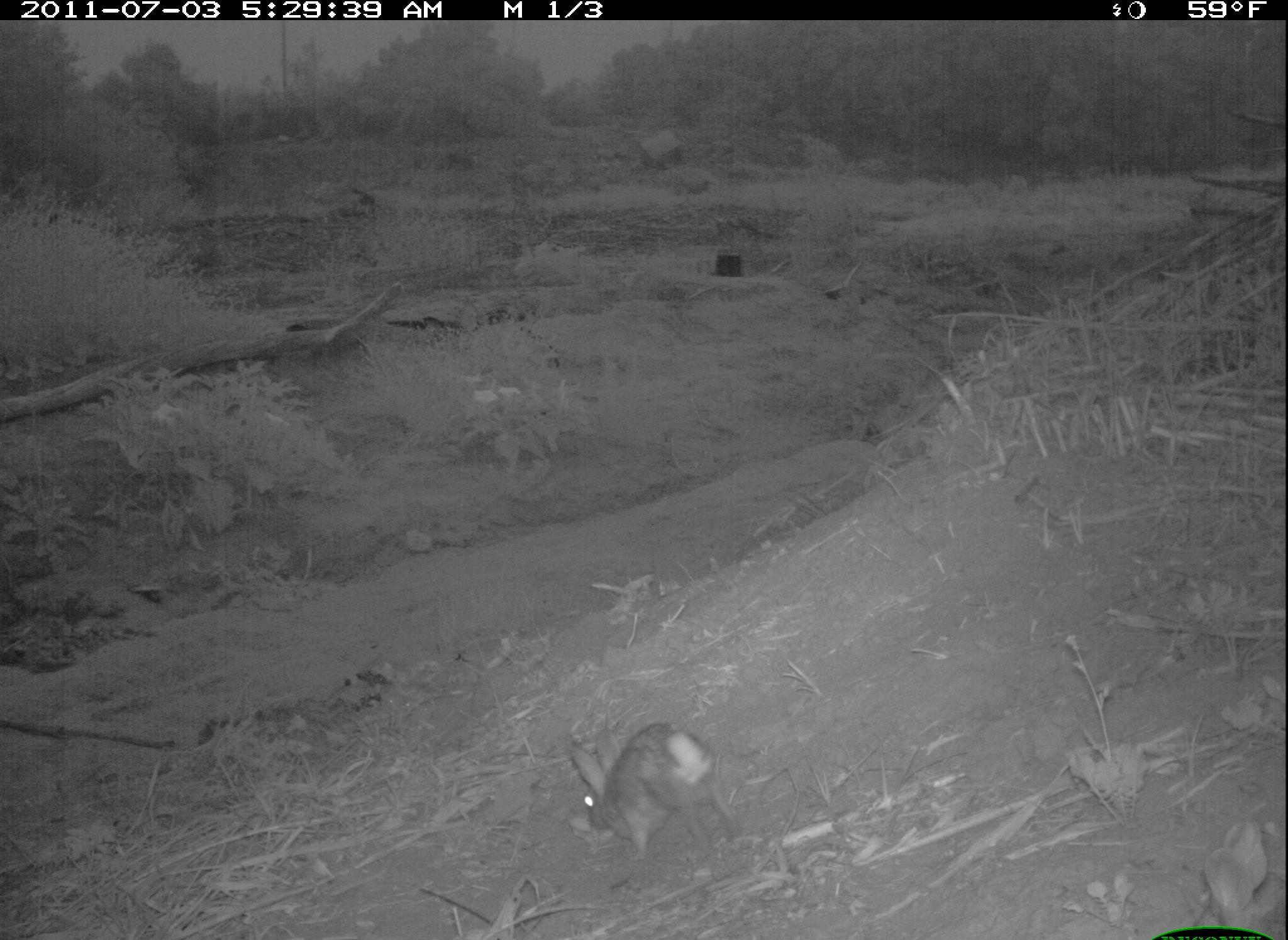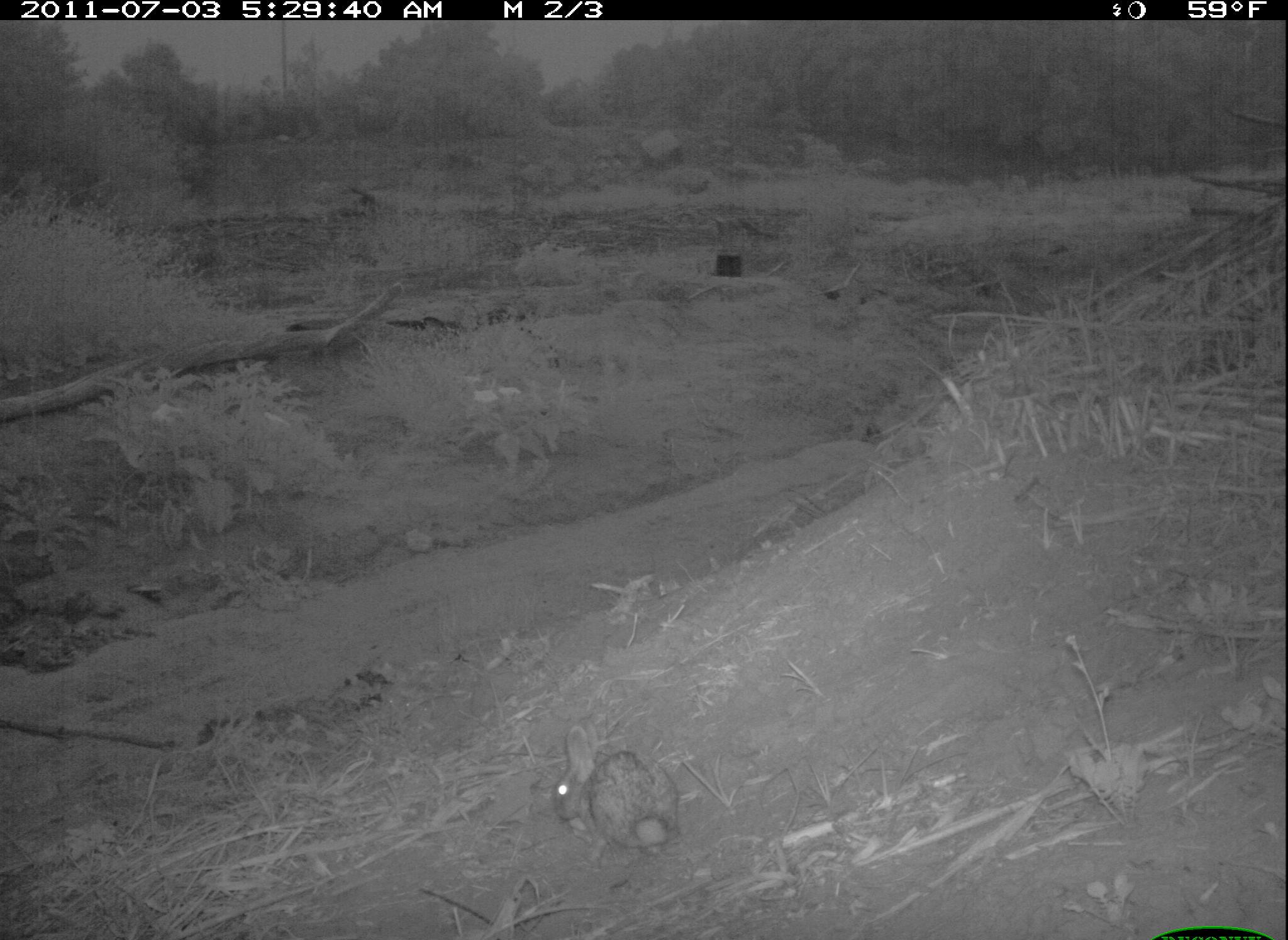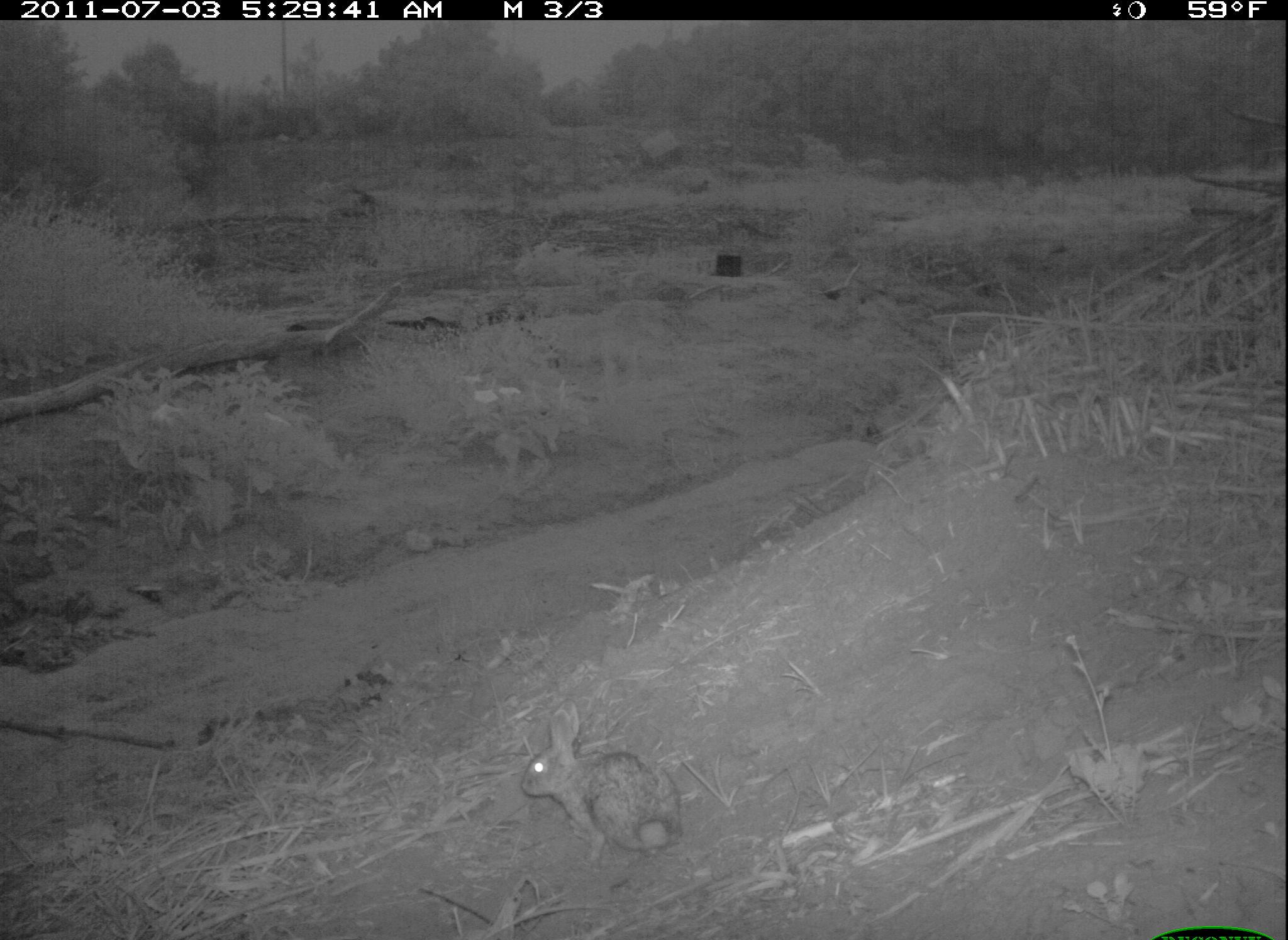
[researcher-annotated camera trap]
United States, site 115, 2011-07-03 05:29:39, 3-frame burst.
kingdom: Animalia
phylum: Chordata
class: Mammalia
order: Lagomorpha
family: Leporidae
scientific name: Leporidae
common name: rabbits and hares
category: rabbit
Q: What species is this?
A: Rabbit (rabbits and hares) (Leporidae).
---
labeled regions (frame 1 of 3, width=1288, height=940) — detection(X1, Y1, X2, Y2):
rabbit: detection(544, 718, 729, 860)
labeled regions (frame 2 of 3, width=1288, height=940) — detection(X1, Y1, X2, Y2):
rabbit: detection(543, 715, 694, 867)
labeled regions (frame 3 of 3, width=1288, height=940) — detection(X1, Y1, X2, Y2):
rabbit: detection(477, 683, 736, 884)